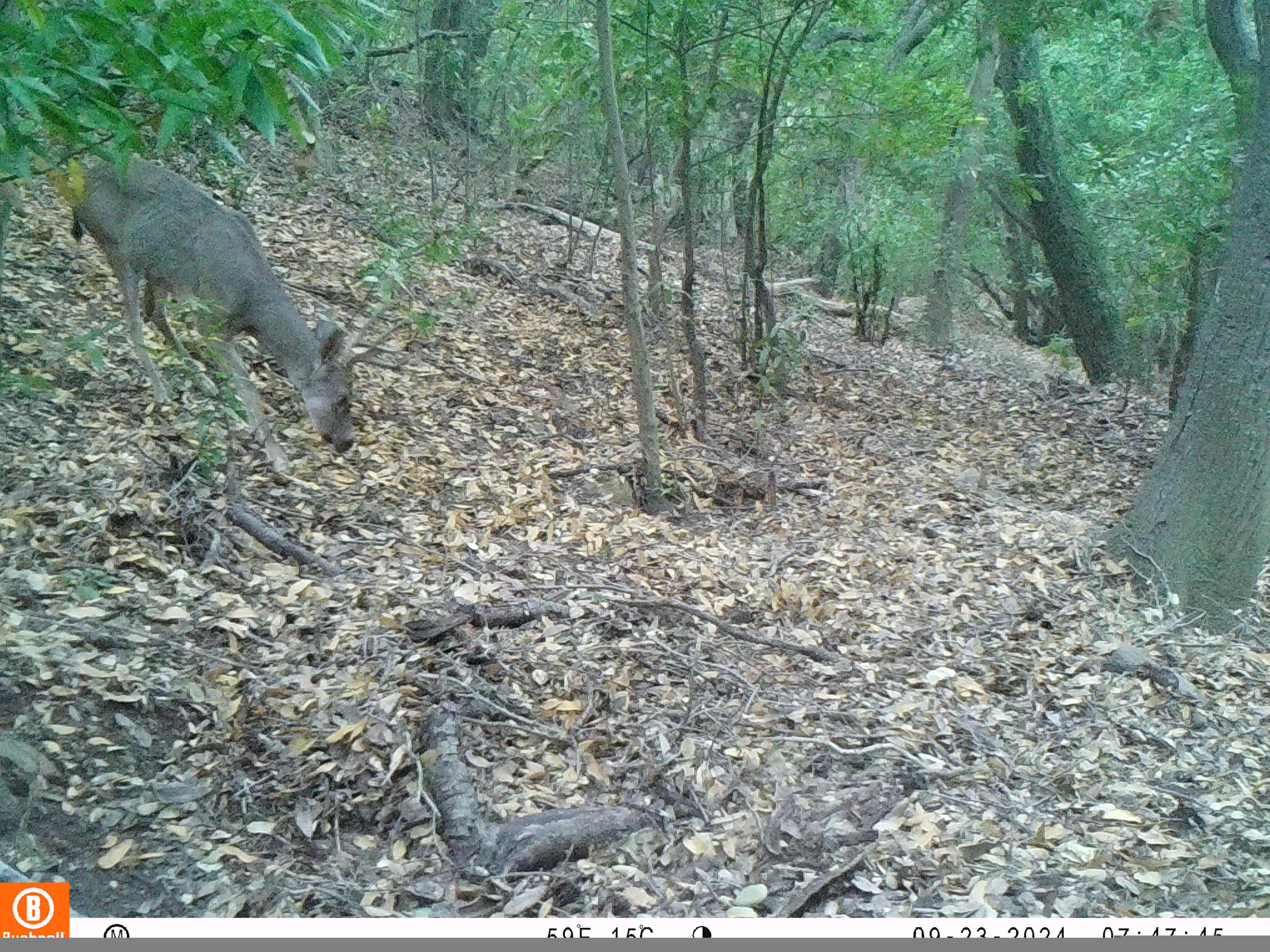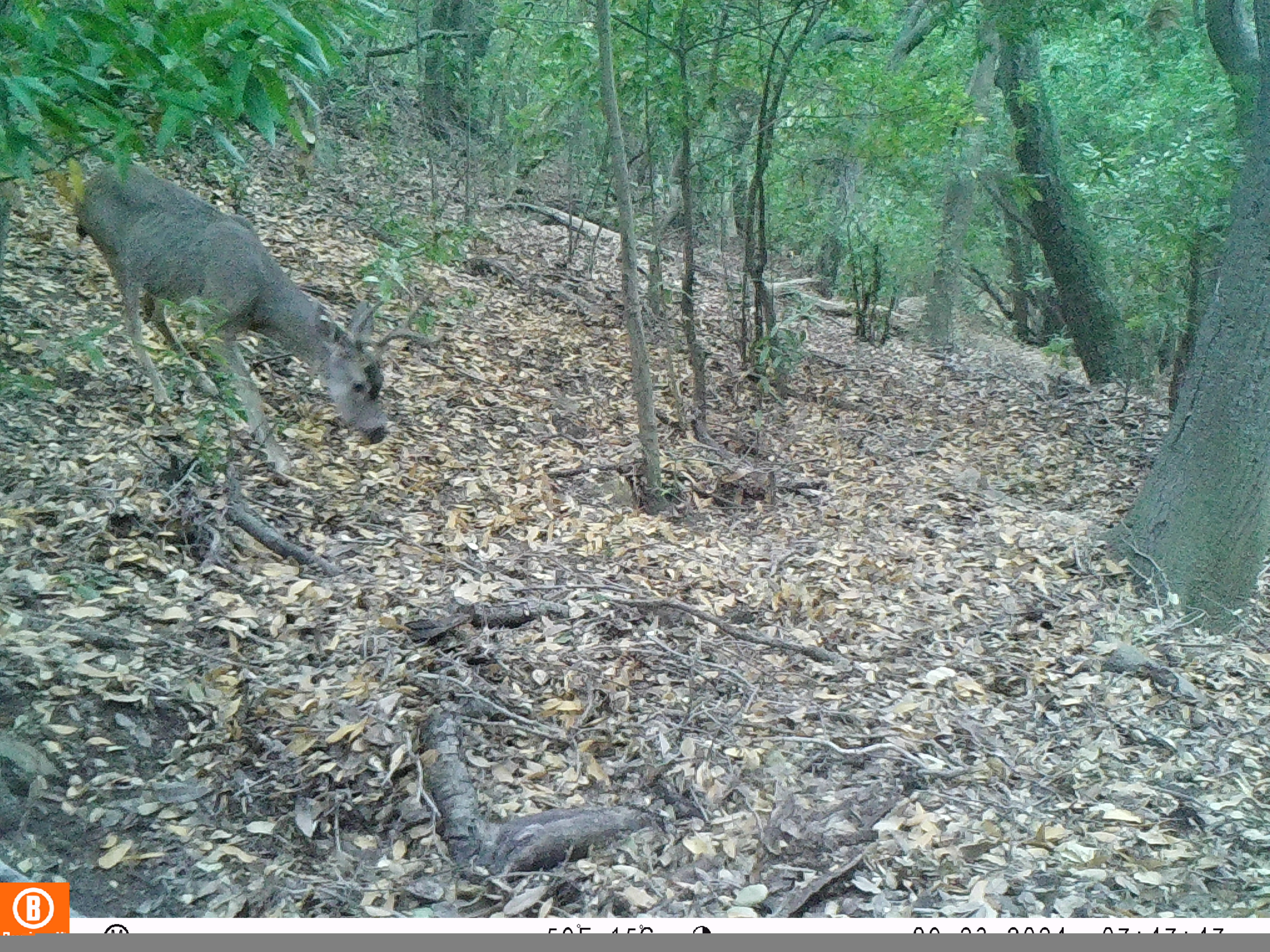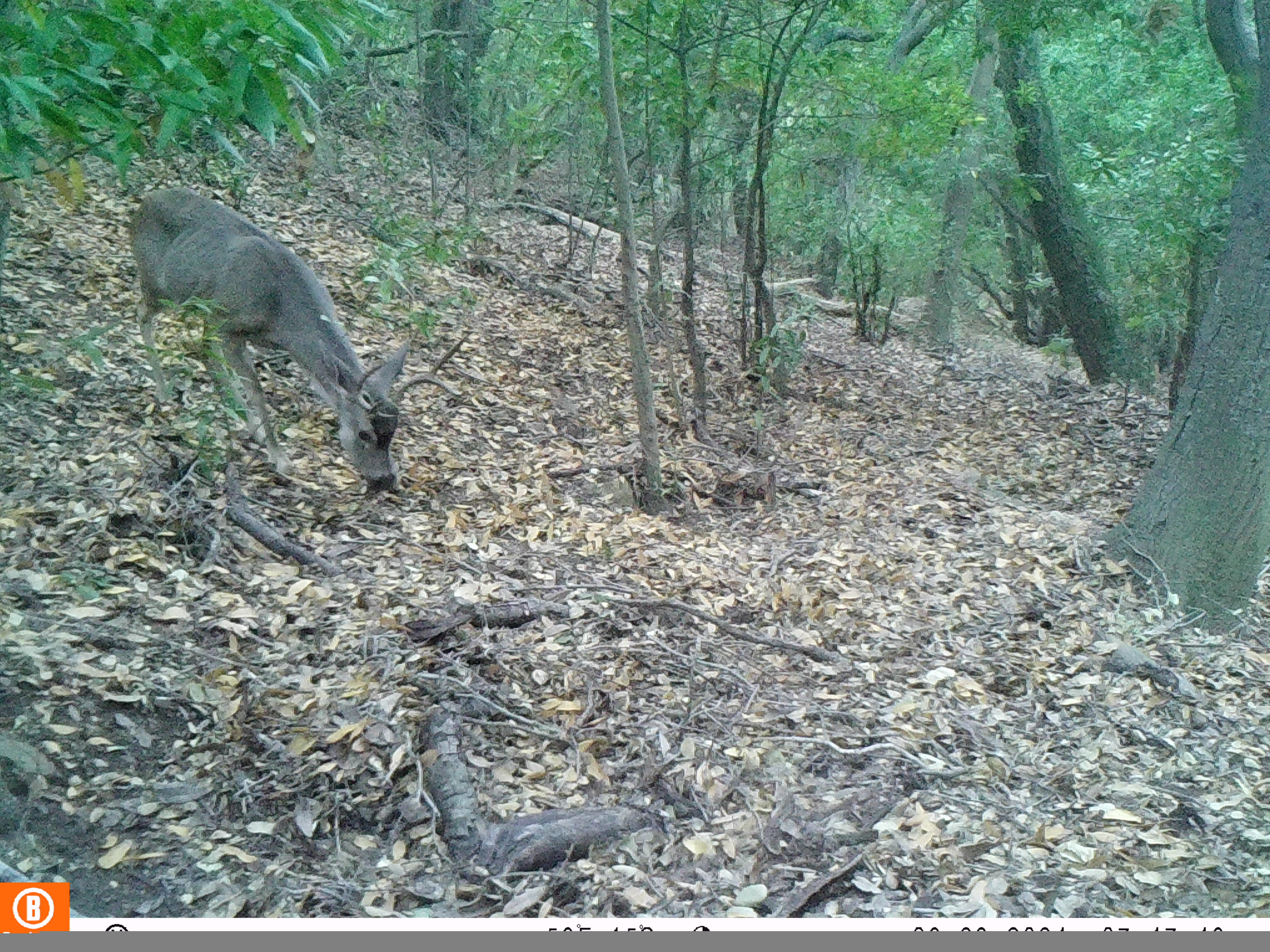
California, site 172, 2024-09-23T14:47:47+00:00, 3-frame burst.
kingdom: Animalia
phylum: Chordata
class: Mammalia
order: Artiodactyla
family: Cervidae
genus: Odocoileus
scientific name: Odocoileus hemionus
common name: mule deer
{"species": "mule deer (Odocoileus hemionus)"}